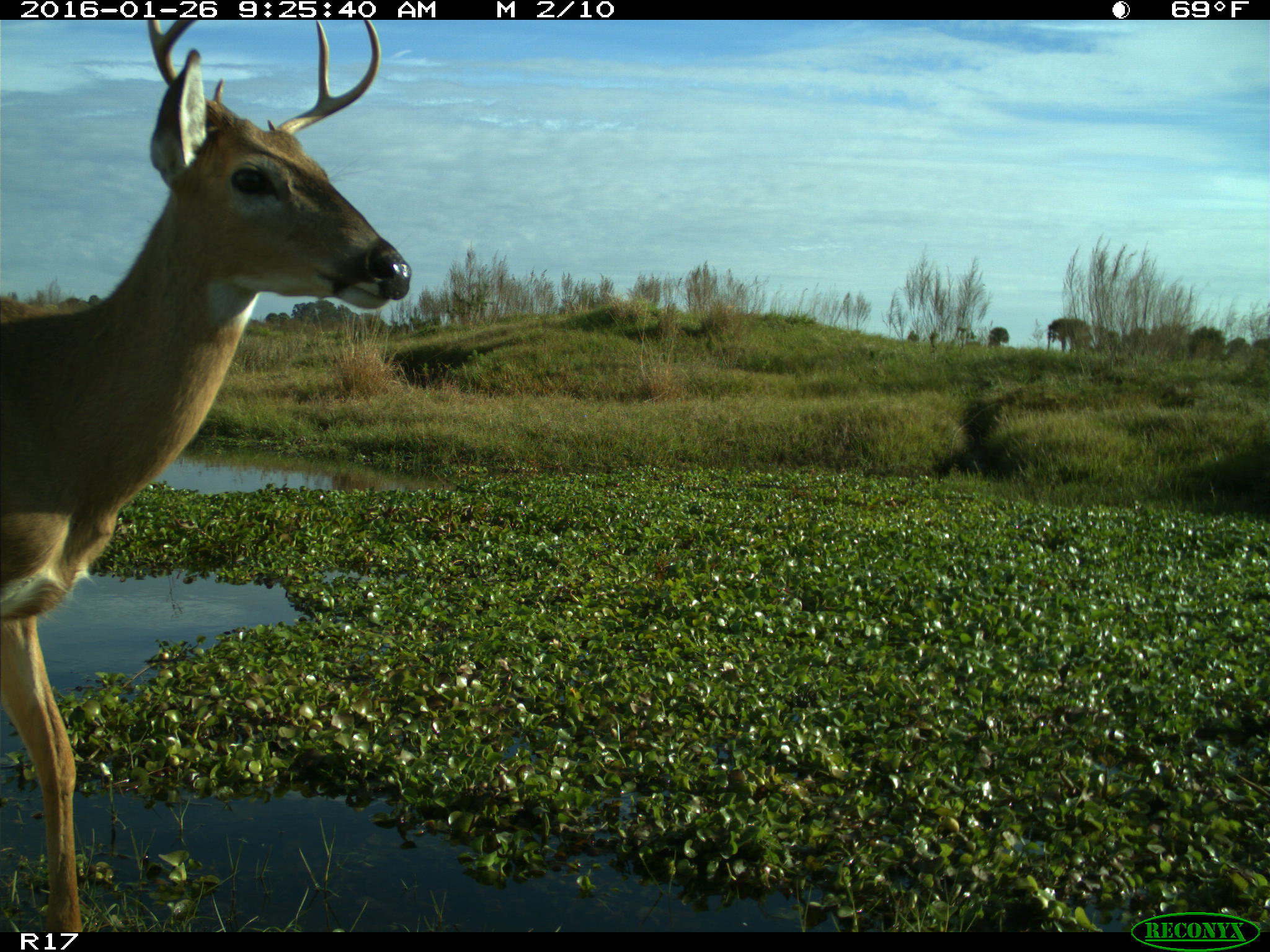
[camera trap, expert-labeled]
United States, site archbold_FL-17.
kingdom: Animalia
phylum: Chordata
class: Mammalia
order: Artiodactyla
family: Cervidae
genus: Odocoileus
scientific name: Odocoileus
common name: deer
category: unidentified deer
Unidentified deer (deer) (Odocoileus).